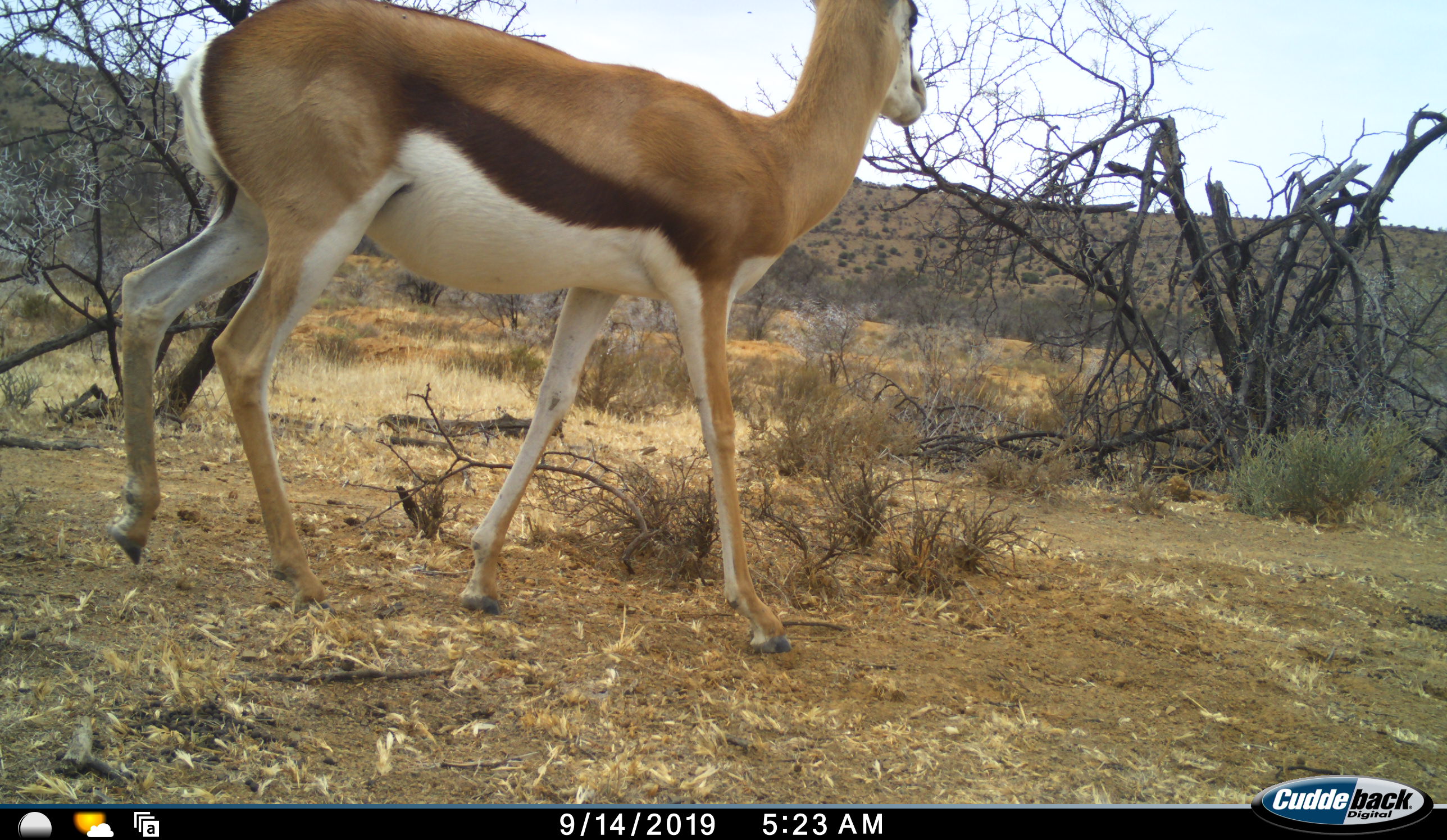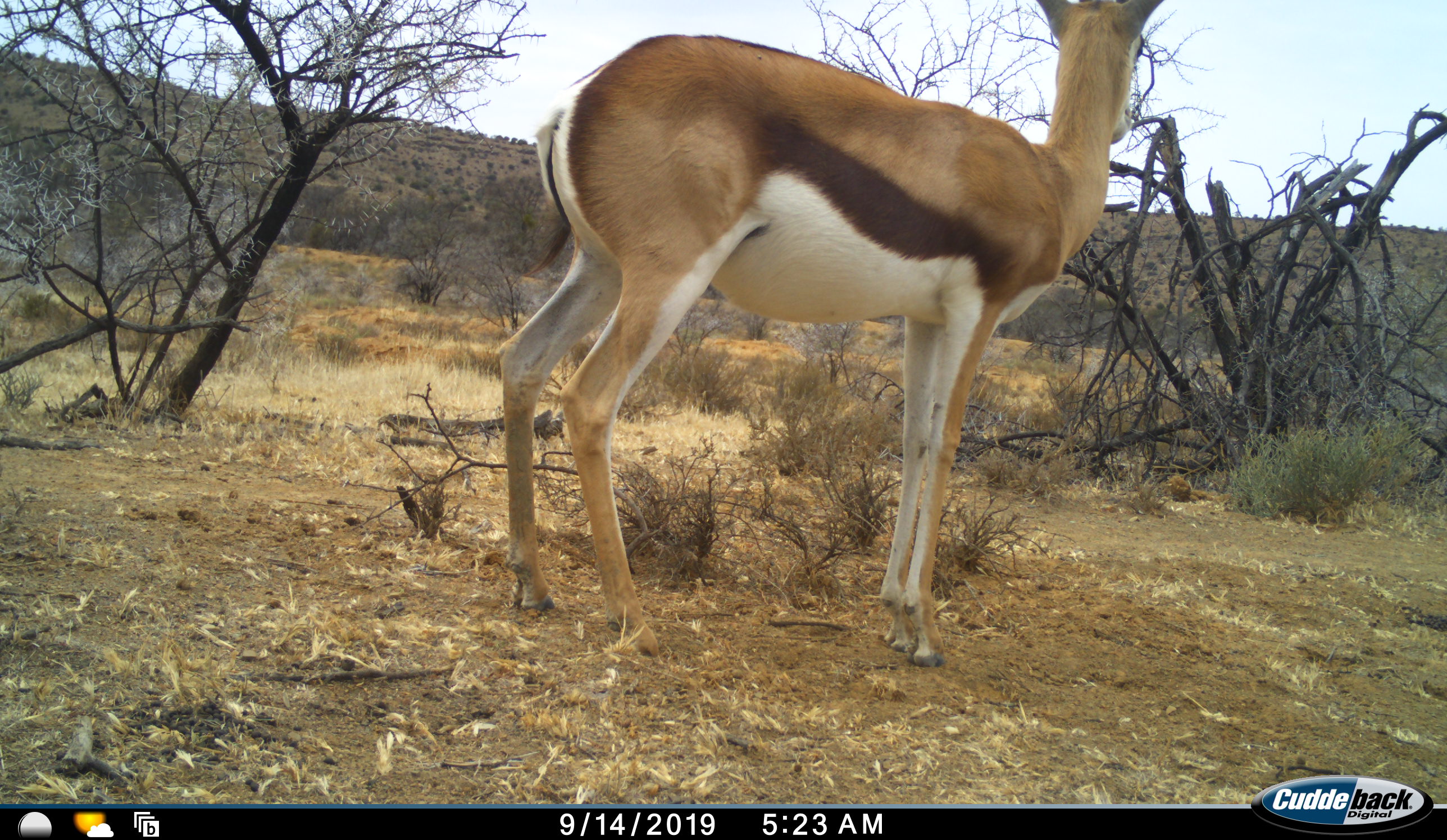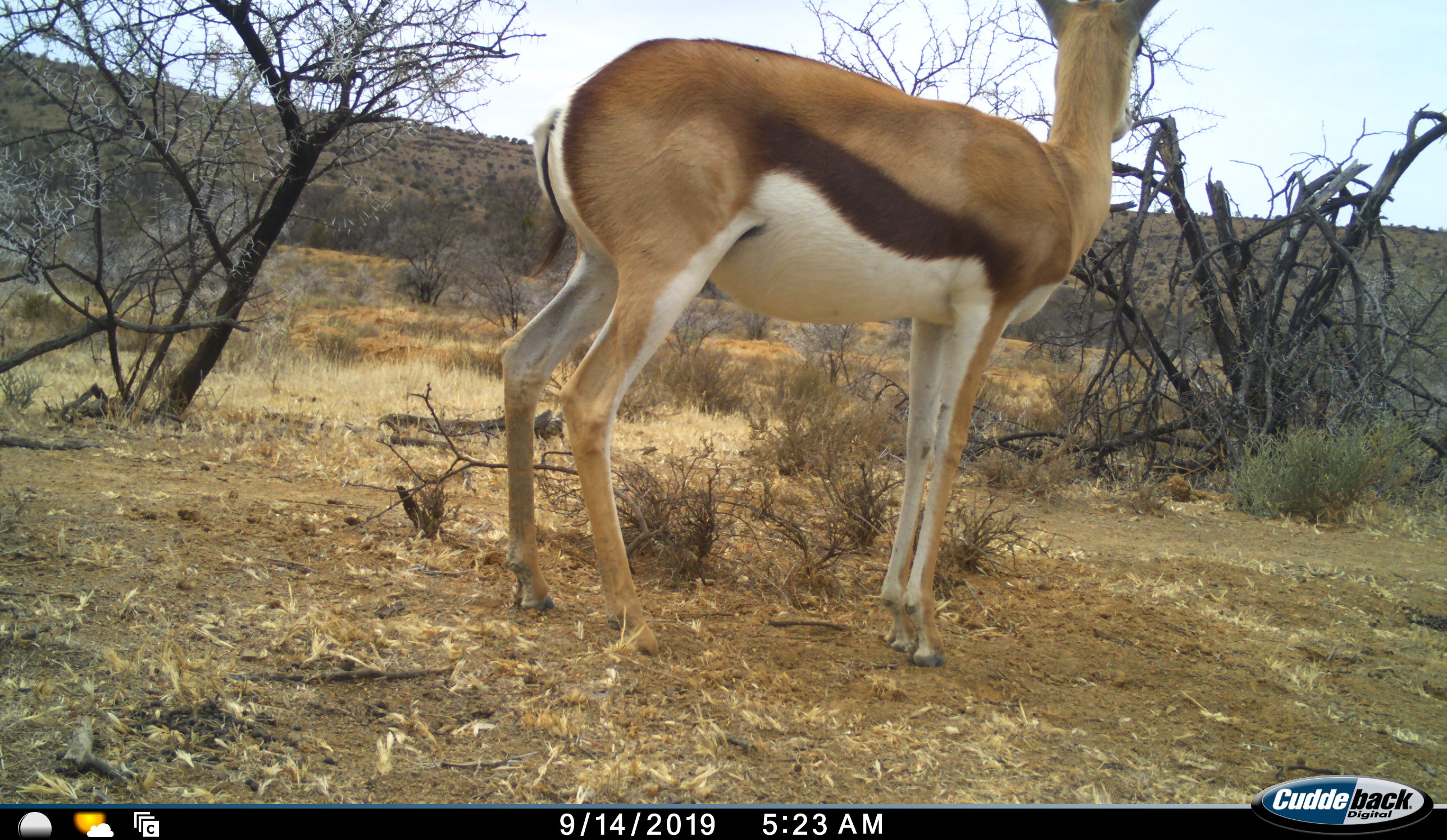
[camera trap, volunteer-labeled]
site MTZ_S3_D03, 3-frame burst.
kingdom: Animalia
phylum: Chordata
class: Mammalia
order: Artiodactyla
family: Bovidae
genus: Antidorcas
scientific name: Antidorcas marsupialis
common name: springbok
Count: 1.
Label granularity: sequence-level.